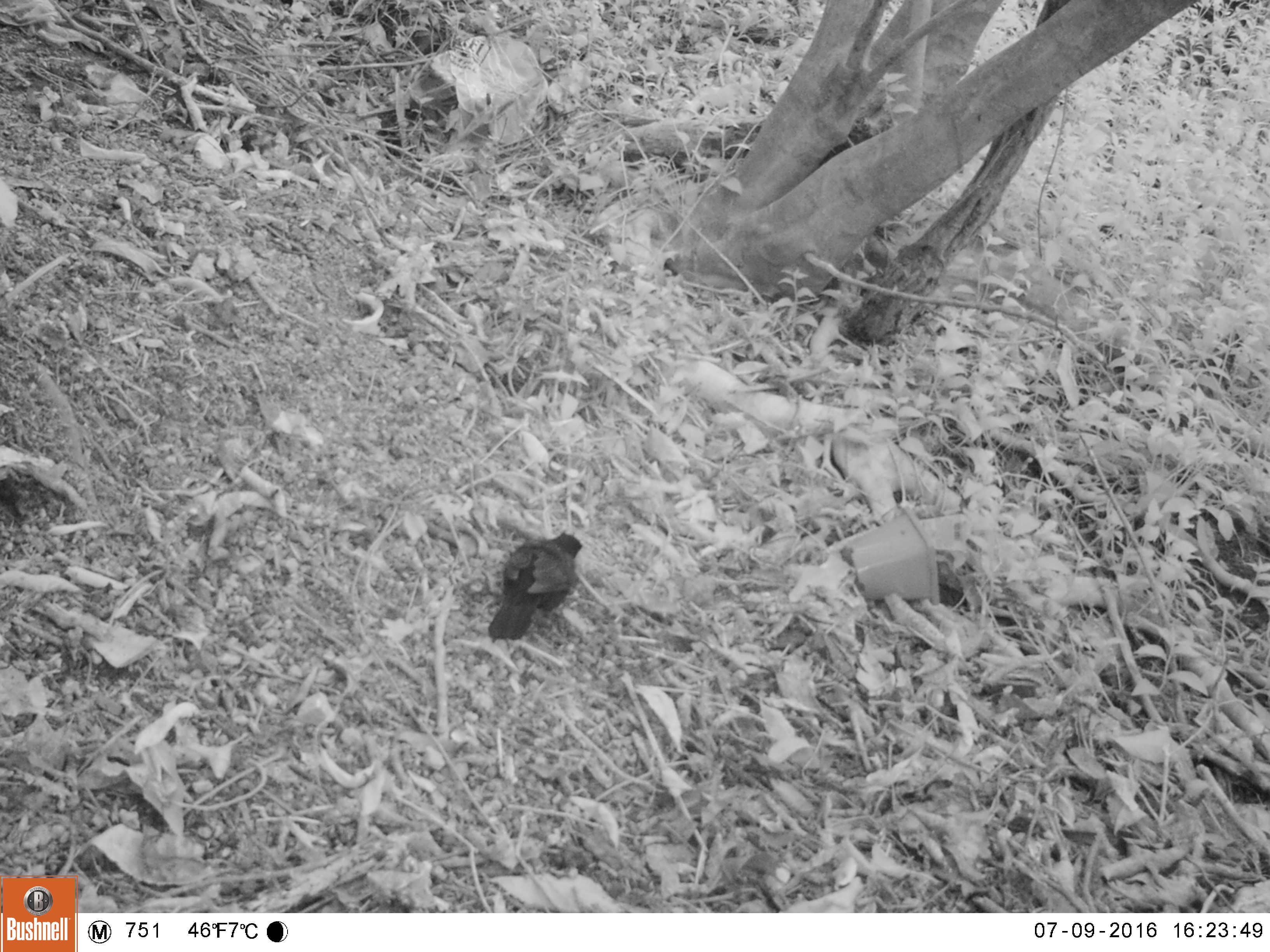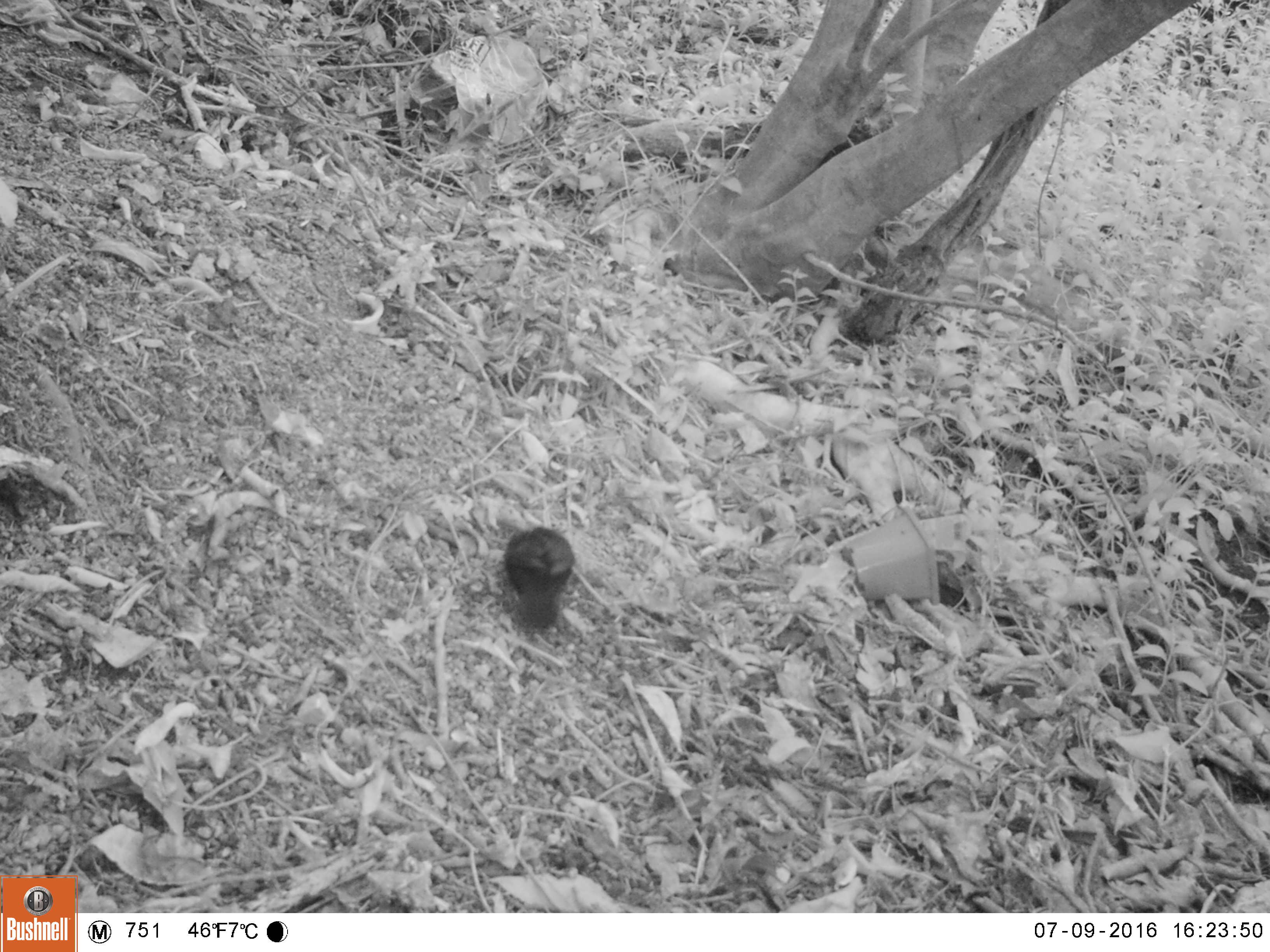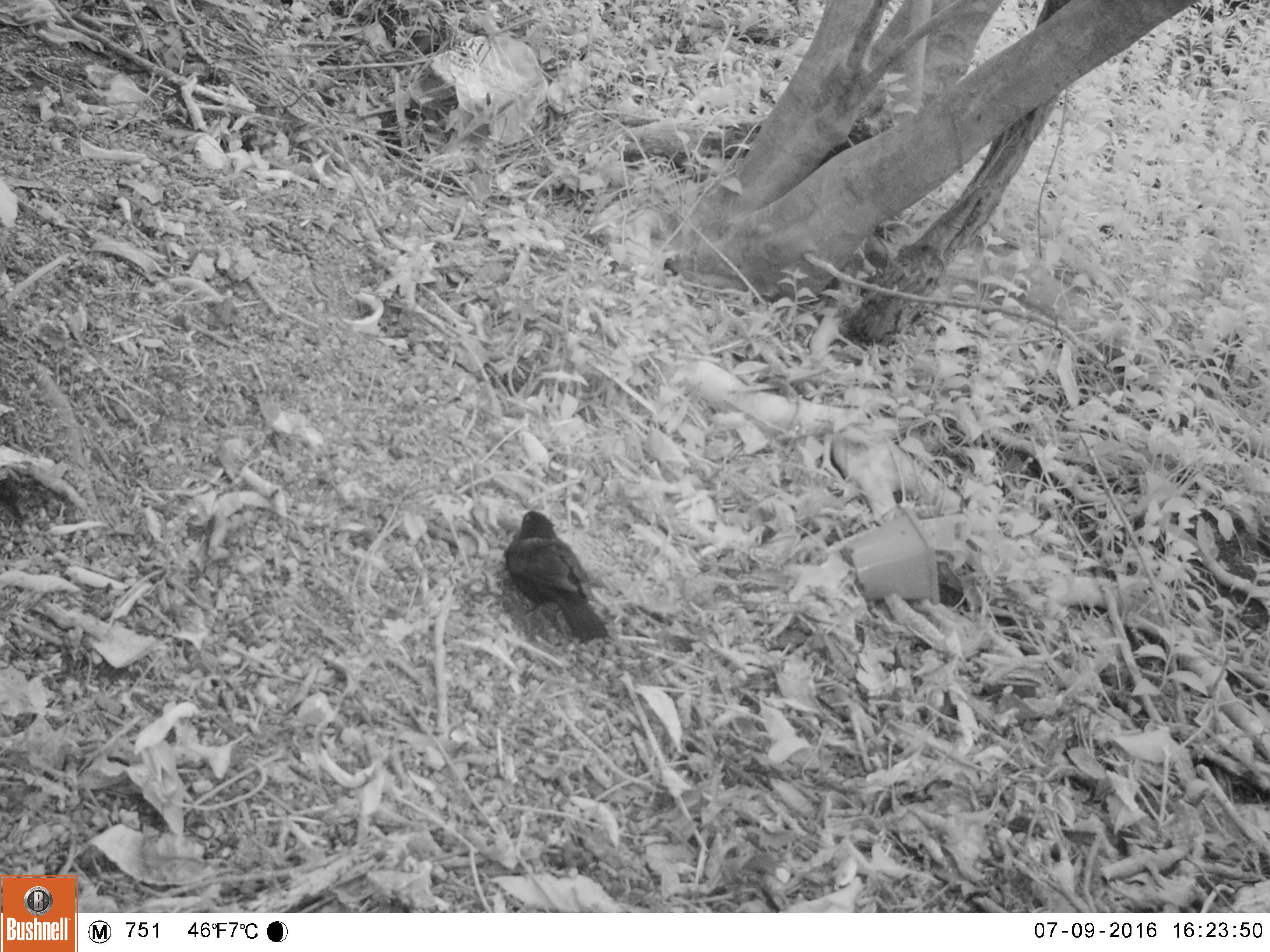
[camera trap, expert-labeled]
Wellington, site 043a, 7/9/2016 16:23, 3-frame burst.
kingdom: Animalia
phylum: Chordata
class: Aves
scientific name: Aves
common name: bird